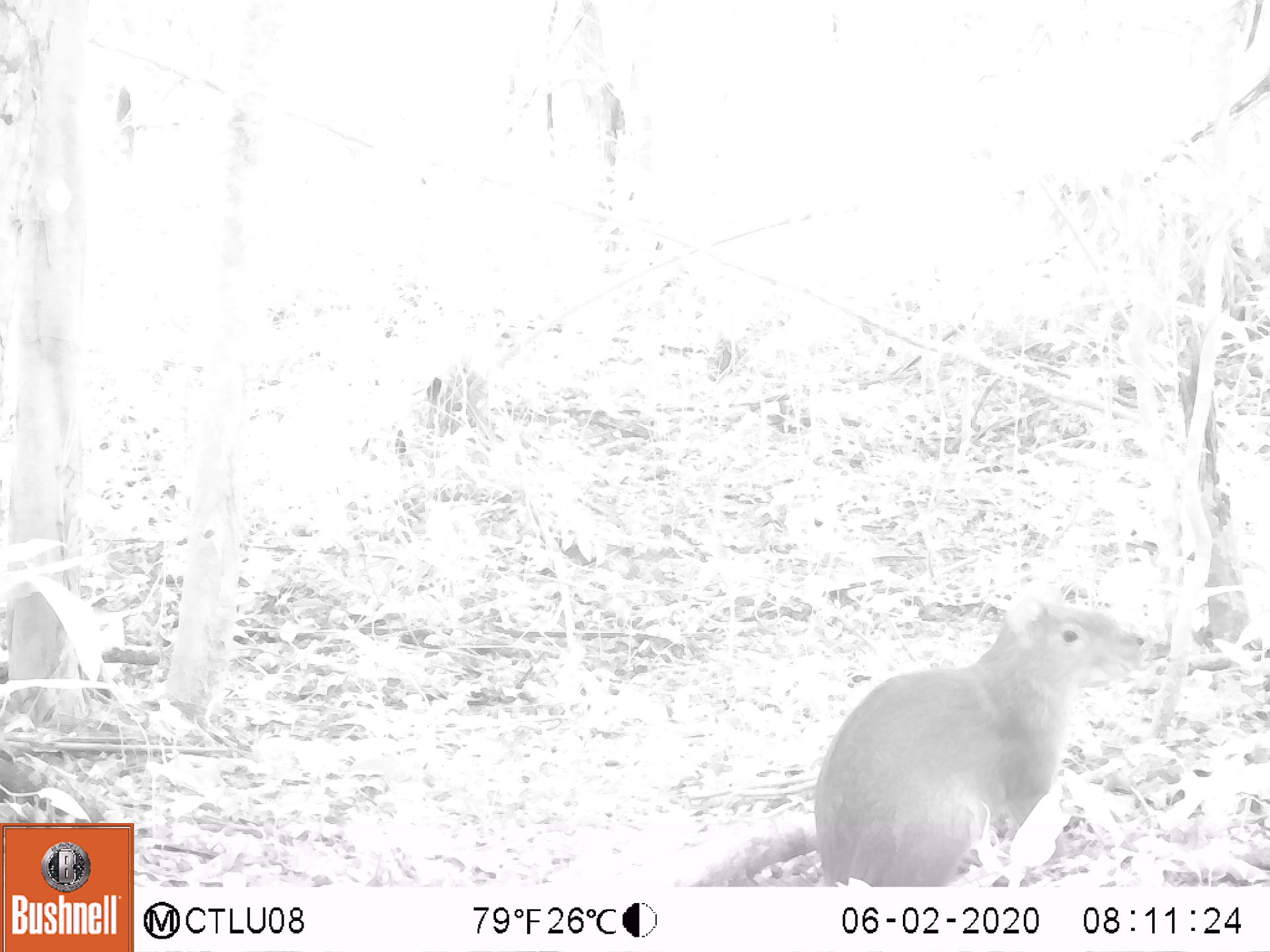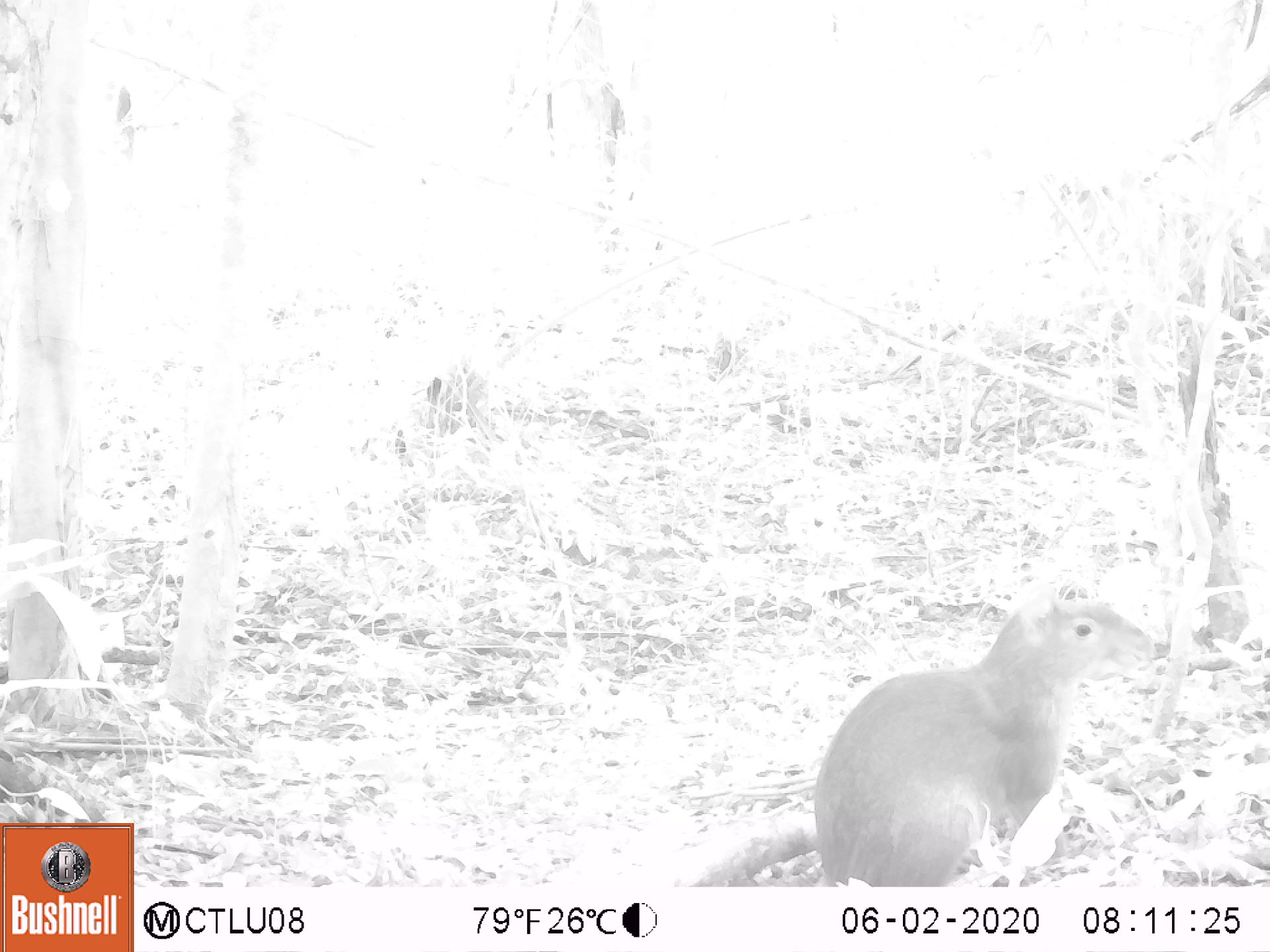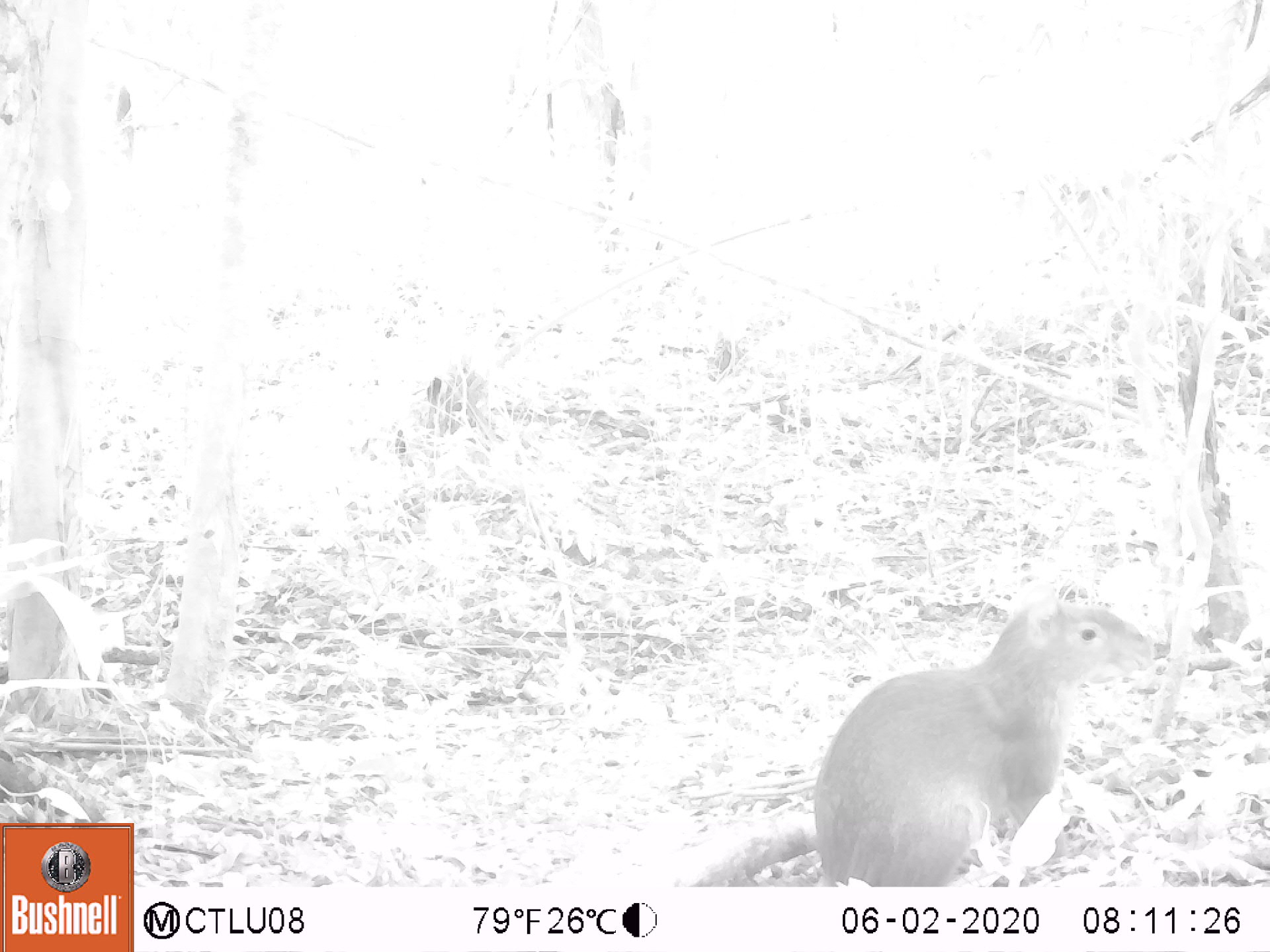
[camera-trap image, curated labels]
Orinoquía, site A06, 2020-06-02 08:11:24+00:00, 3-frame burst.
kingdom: Animalia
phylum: Chordata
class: Mammalia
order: Rodentia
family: Dasyproctidae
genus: Dasyprocta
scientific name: Dasyprocta fuliginosa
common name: black agouti